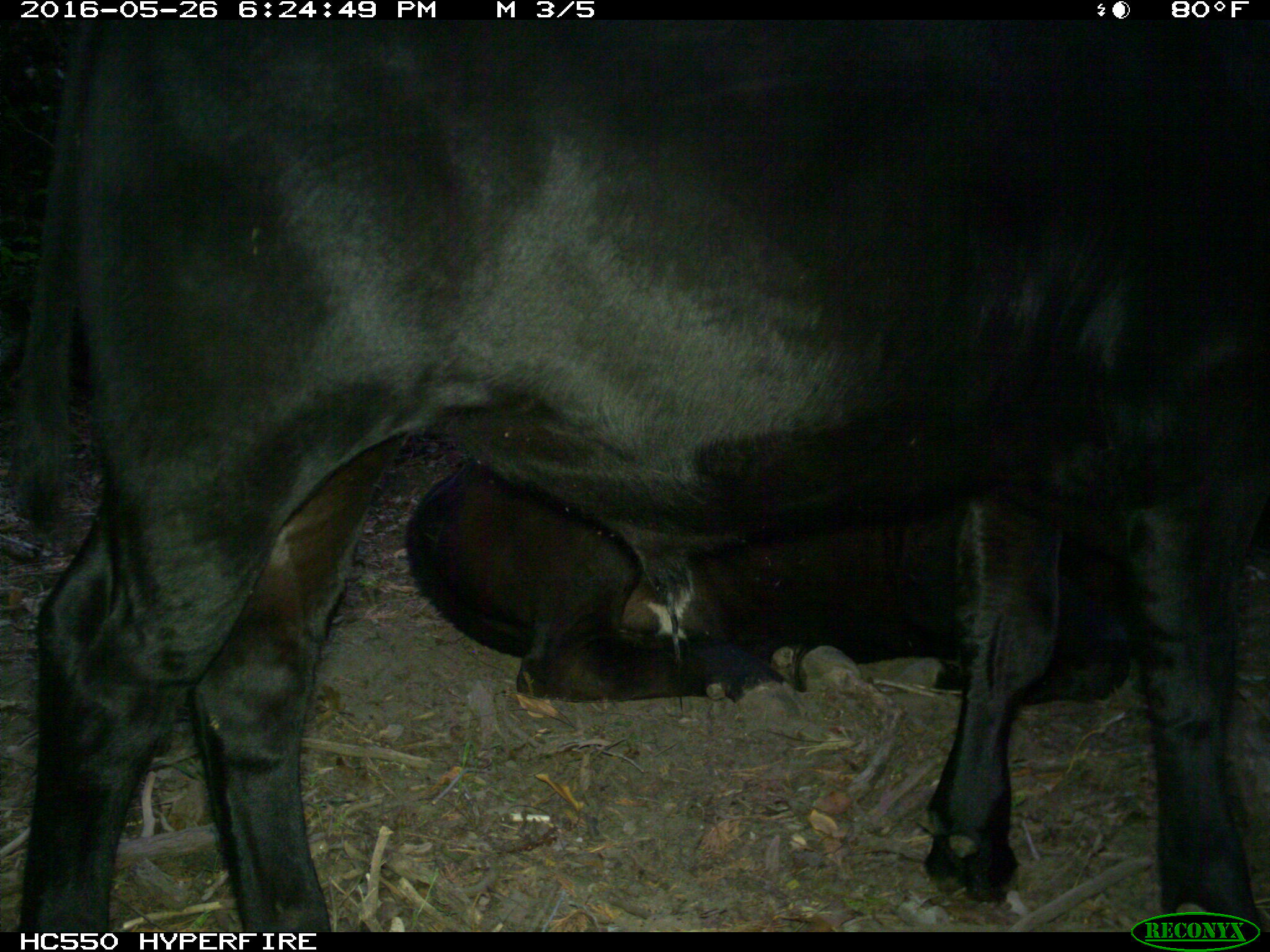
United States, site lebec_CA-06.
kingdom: Animalia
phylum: Chordata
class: Mammalia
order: Artiodactyla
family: Bovidae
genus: Bos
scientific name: Bos taurus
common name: domestic cow